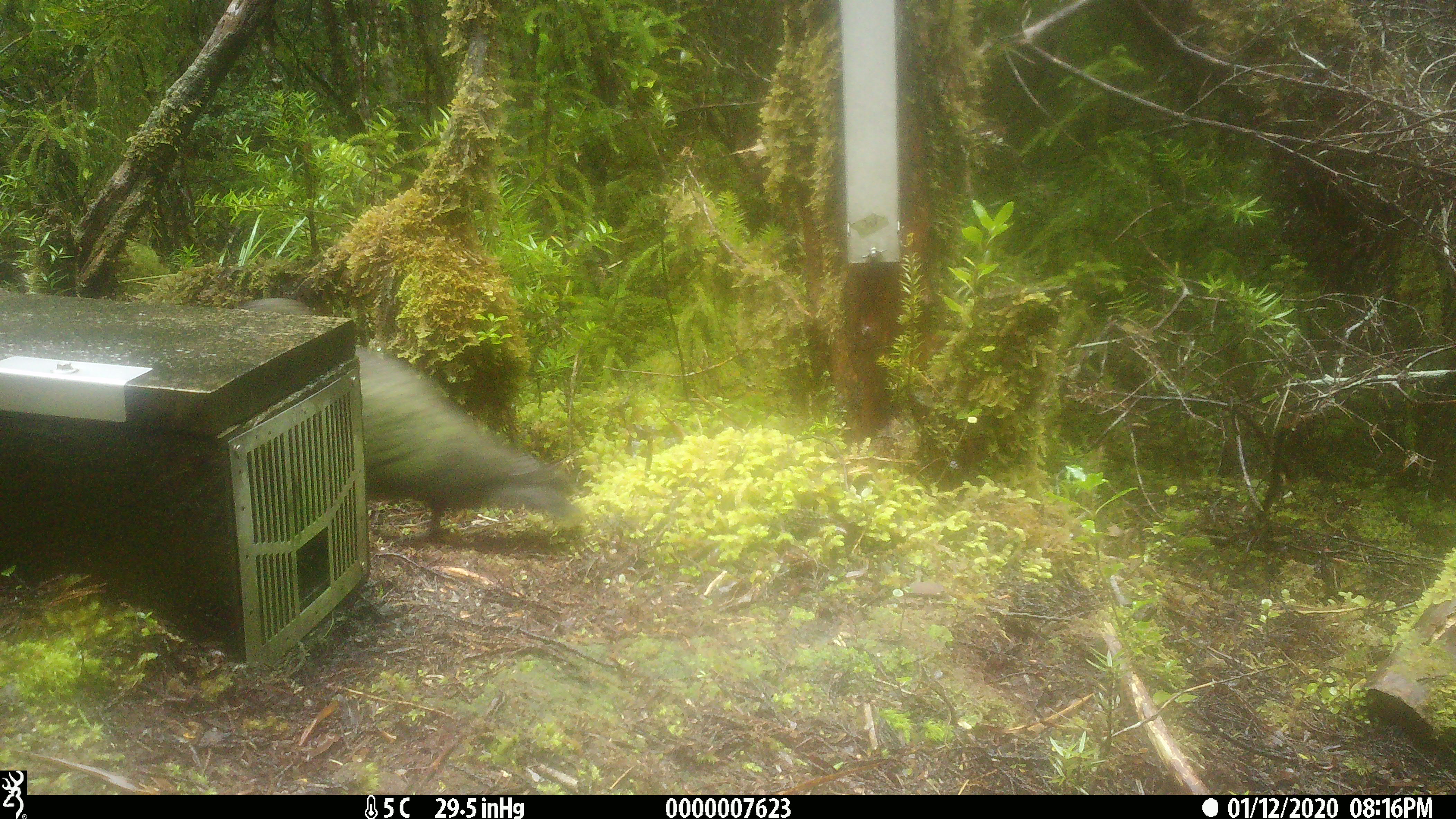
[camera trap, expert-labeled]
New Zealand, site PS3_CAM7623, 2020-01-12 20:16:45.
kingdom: Animalia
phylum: Chordata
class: Aves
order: Psittaciformes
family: Strigopidae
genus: Nestor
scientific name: Nestor notabilis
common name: kea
Kea (Nestor notabilis).